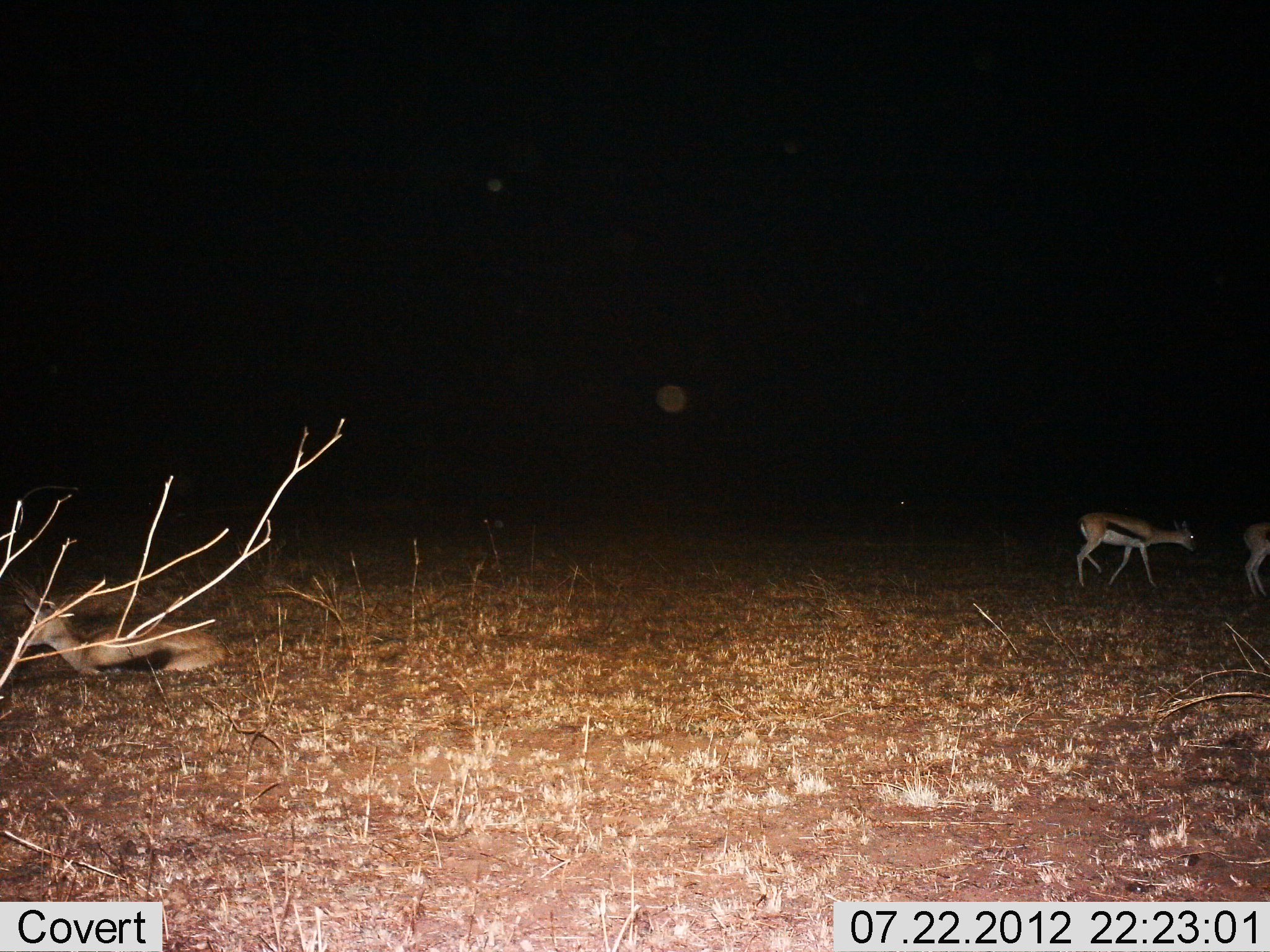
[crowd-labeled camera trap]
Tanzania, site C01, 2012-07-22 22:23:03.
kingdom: Animalia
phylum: Chordata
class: Mammalia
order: Artiodactyla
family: Bovidae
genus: Eudorcas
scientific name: Eudorcas thomsonii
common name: thomson's gazelle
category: gazellethomsons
Gazellethomsons (thomson's gazelle) (Eudorcas thomsonii), count 3. Behavior (volunteer vote fractions): standing 50%, resting 80%, moving 70%, interacting 0%. Young present (vote fraction): 0%. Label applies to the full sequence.